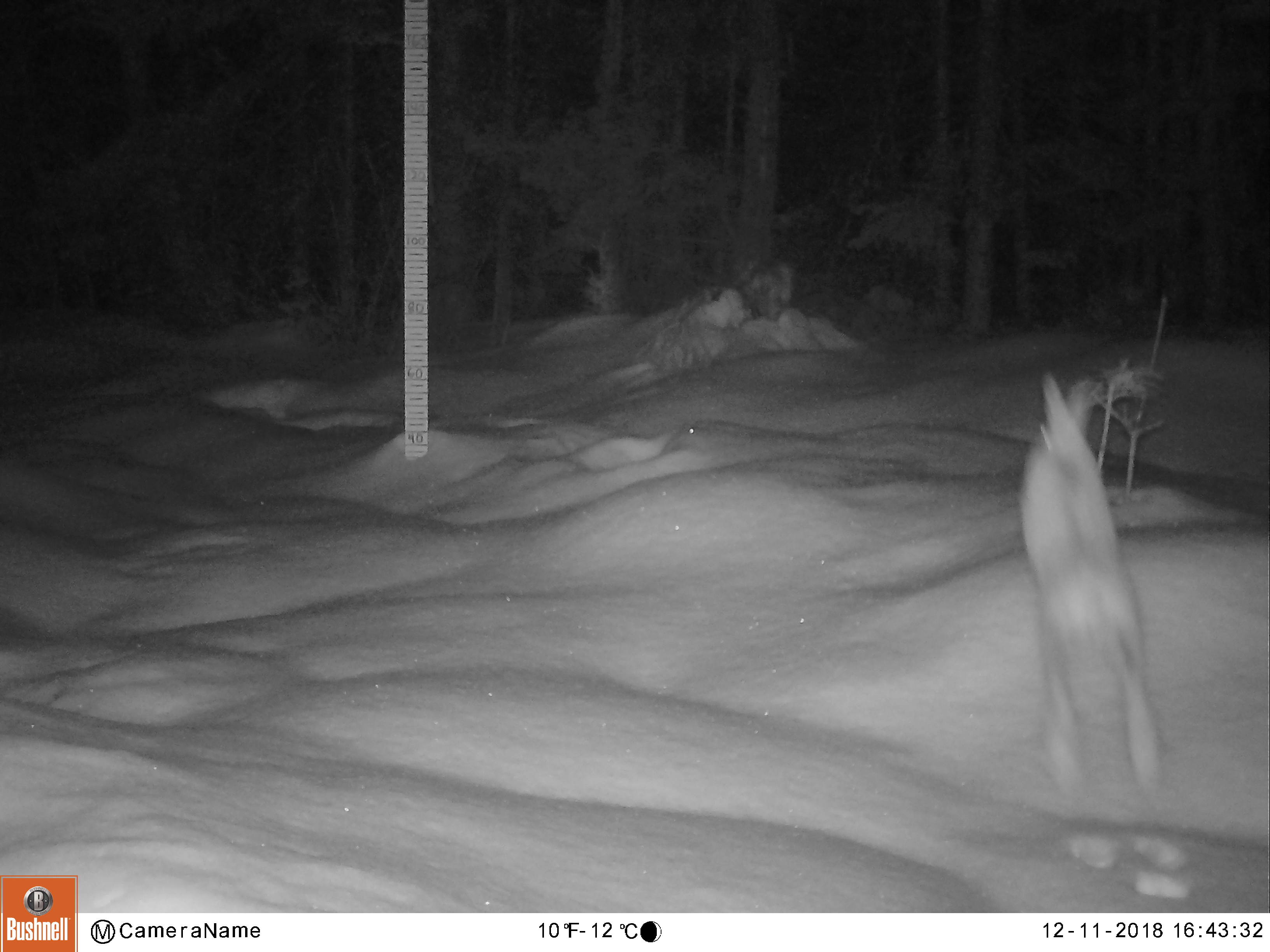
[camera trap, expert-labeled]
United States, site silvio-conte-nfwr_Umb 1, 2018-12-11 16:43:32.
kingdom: Animalia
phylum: Chordata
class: Mammalia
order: Lagomorpha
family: Leporidae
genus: Lepus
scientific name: Lepus americanus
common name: snowshoe hare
Snowshoe hare (Lepus americanus).